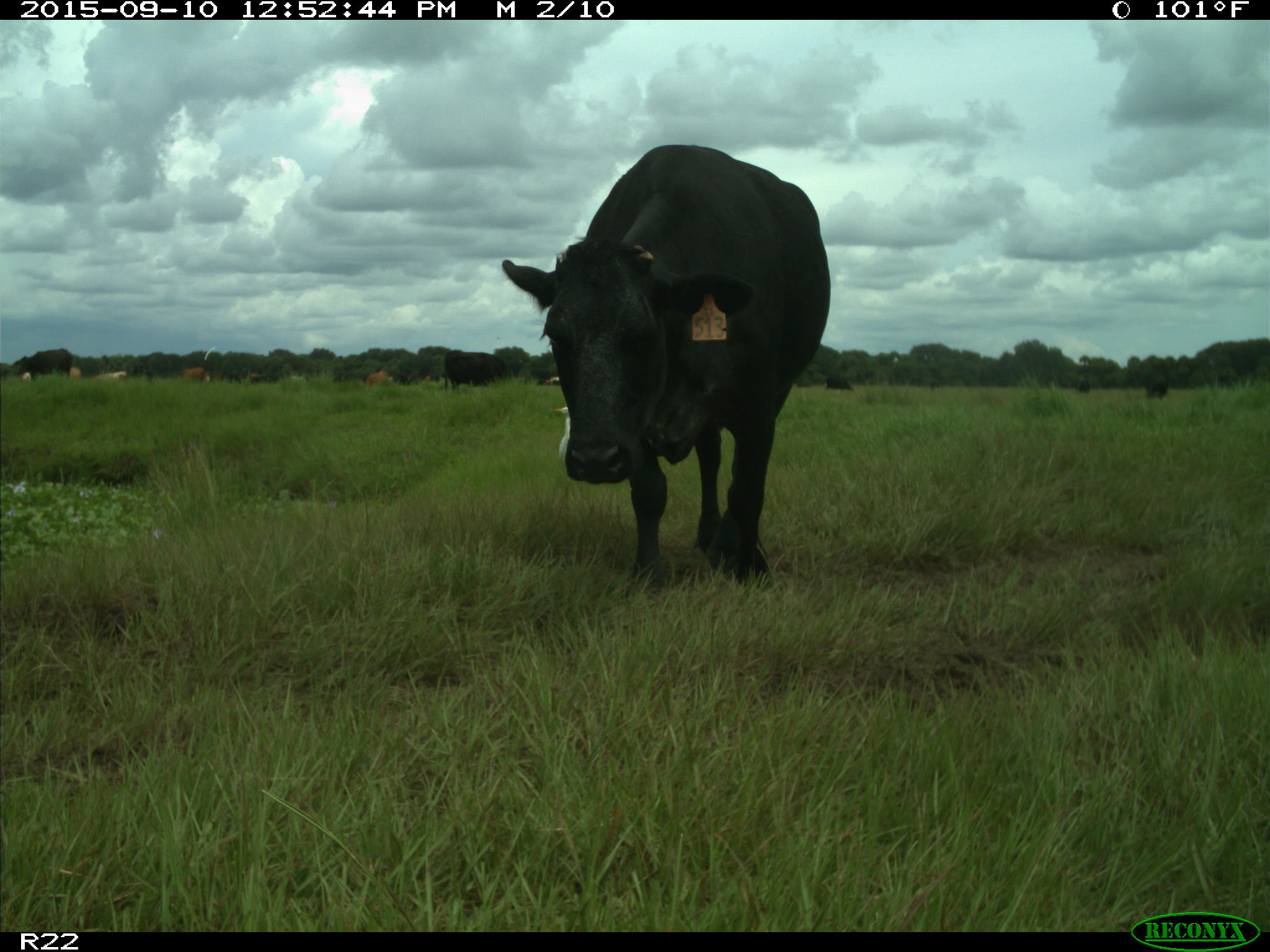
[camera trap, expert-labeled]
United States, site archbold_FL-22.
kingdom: Animalia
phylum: Chordata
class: Mammalia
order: Artiodactyla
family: Bovidae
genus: Bos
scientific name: Bos taurus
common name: domestic cow